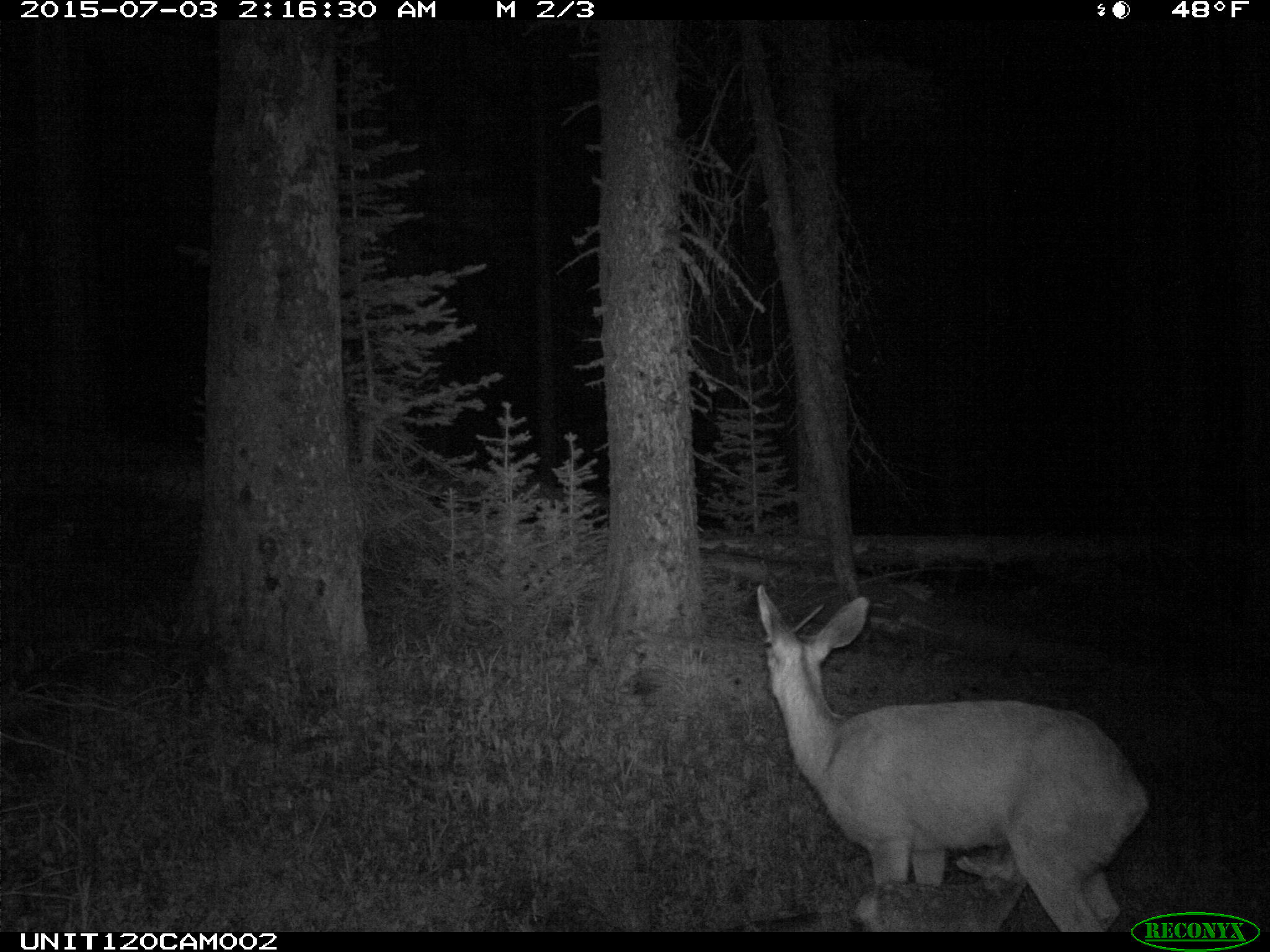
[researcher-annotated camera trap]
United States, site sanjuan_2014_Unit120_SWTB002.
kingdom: Animalia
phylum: Chordata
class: Mammalia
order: Artiodactyla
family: Cervidae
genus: Odocoileus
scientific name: Odocoileus hemionus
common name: mule deer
Odocoileus hemionus (mule deer).